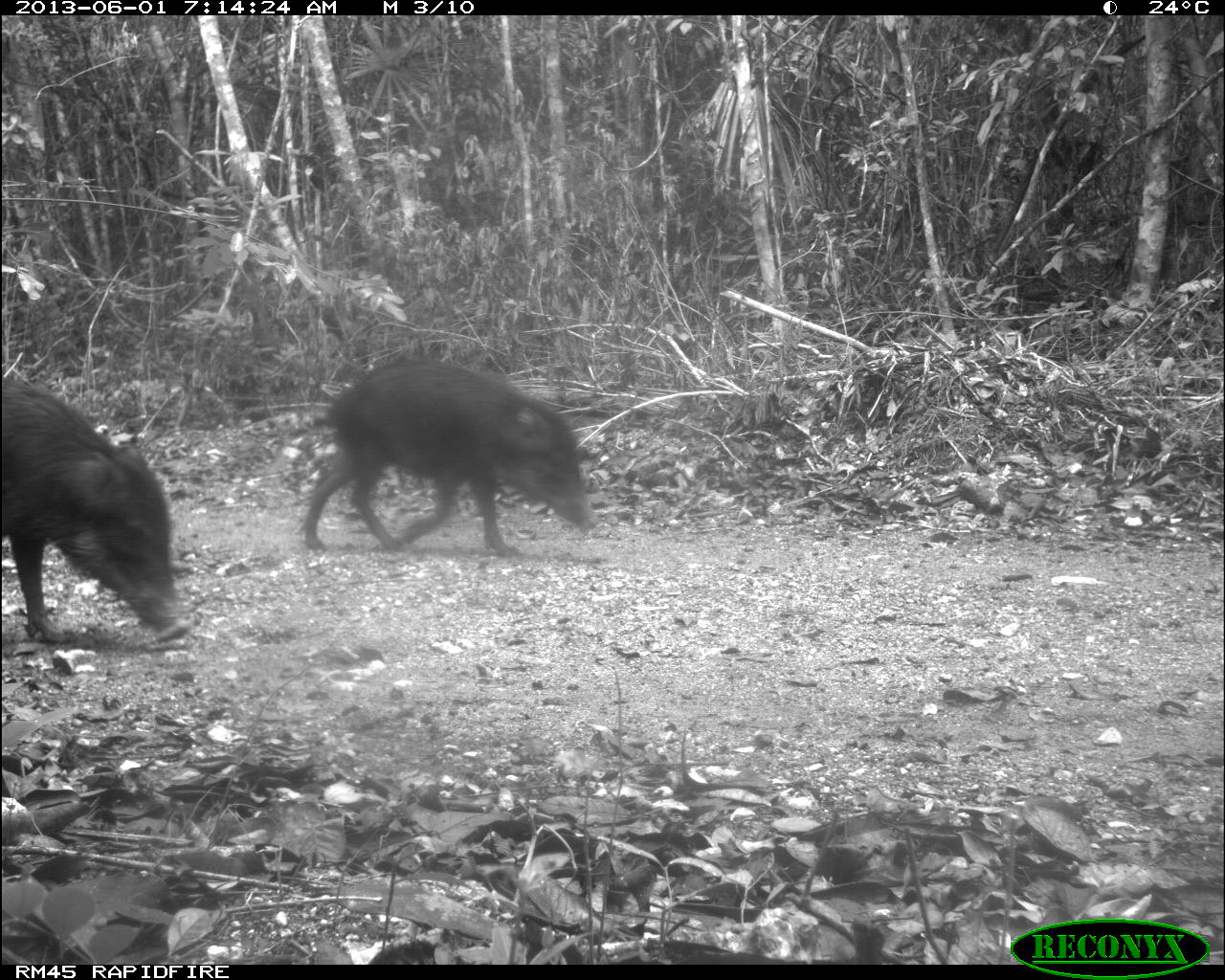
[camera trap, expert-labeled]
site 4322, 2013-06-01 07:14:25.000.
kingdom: Animalia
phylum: Chordata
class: Mammalia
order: Artiodactyla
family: Tayassuidae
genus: Tayassu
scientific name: Tayassu pecari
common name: white-lipped peccary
Tayassu pecari (white-lipped peccary), count 9.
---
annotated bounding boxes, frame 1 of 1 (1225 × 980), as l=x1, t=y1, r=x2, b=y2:
tayassu pecari: l=299, t=356, r=601, b=557; l=1, t=377, r=192, b=643